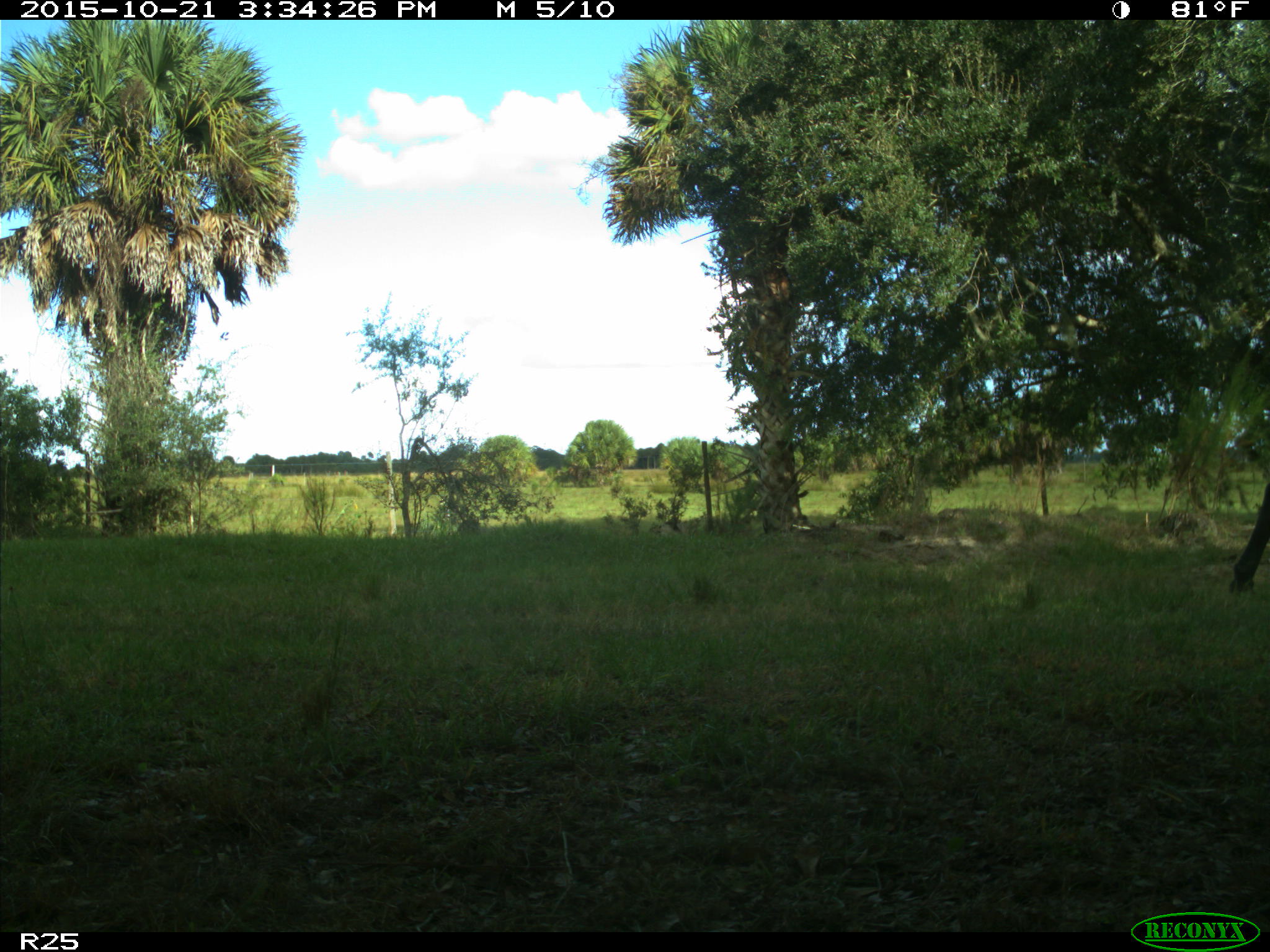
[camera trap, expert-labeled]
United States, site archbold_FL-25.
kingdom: Animalia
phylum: Chordata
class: Mammalia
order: Artiodactyla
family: Bovidae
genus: Bos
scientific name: Bos taurus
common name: domestic cow